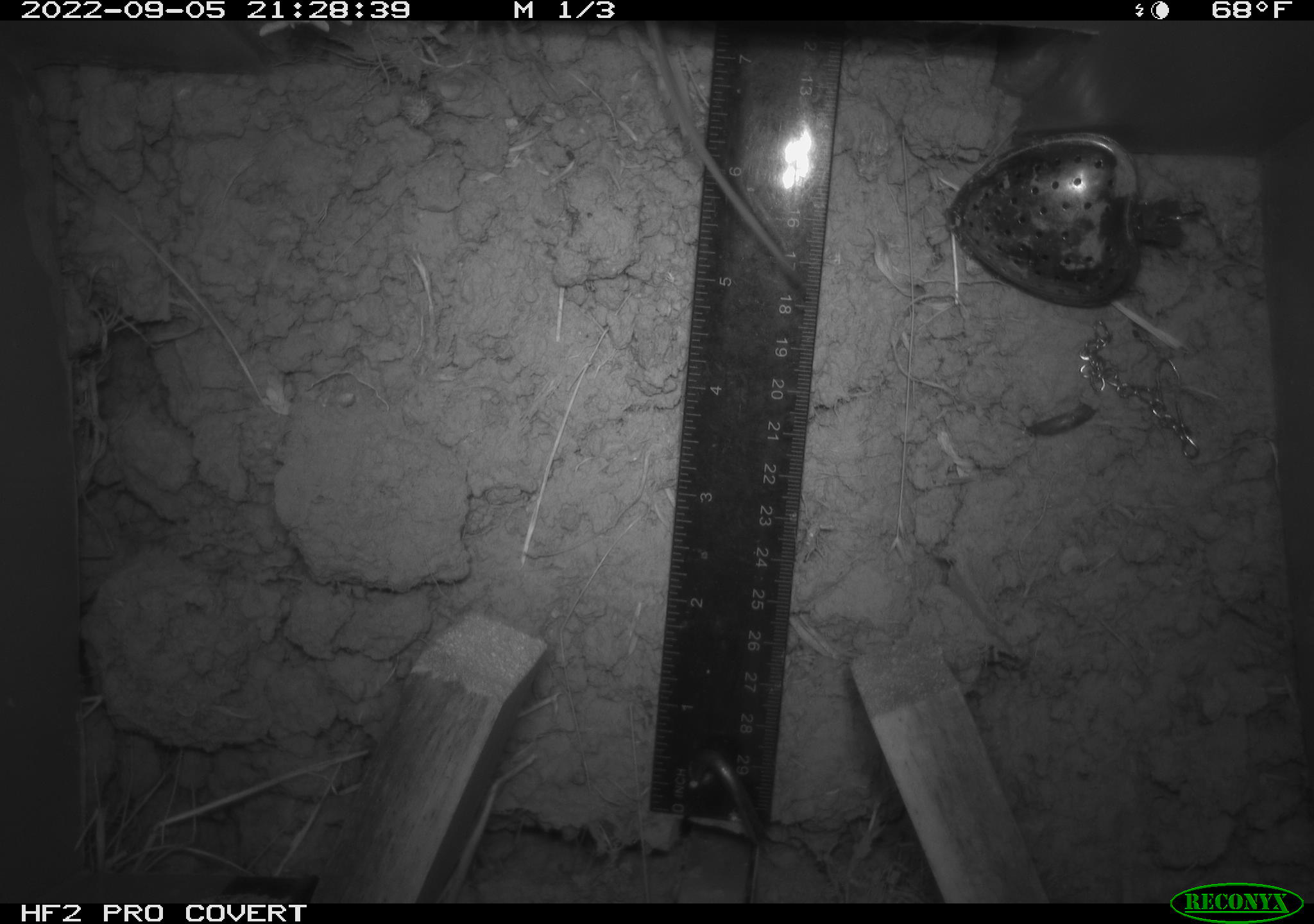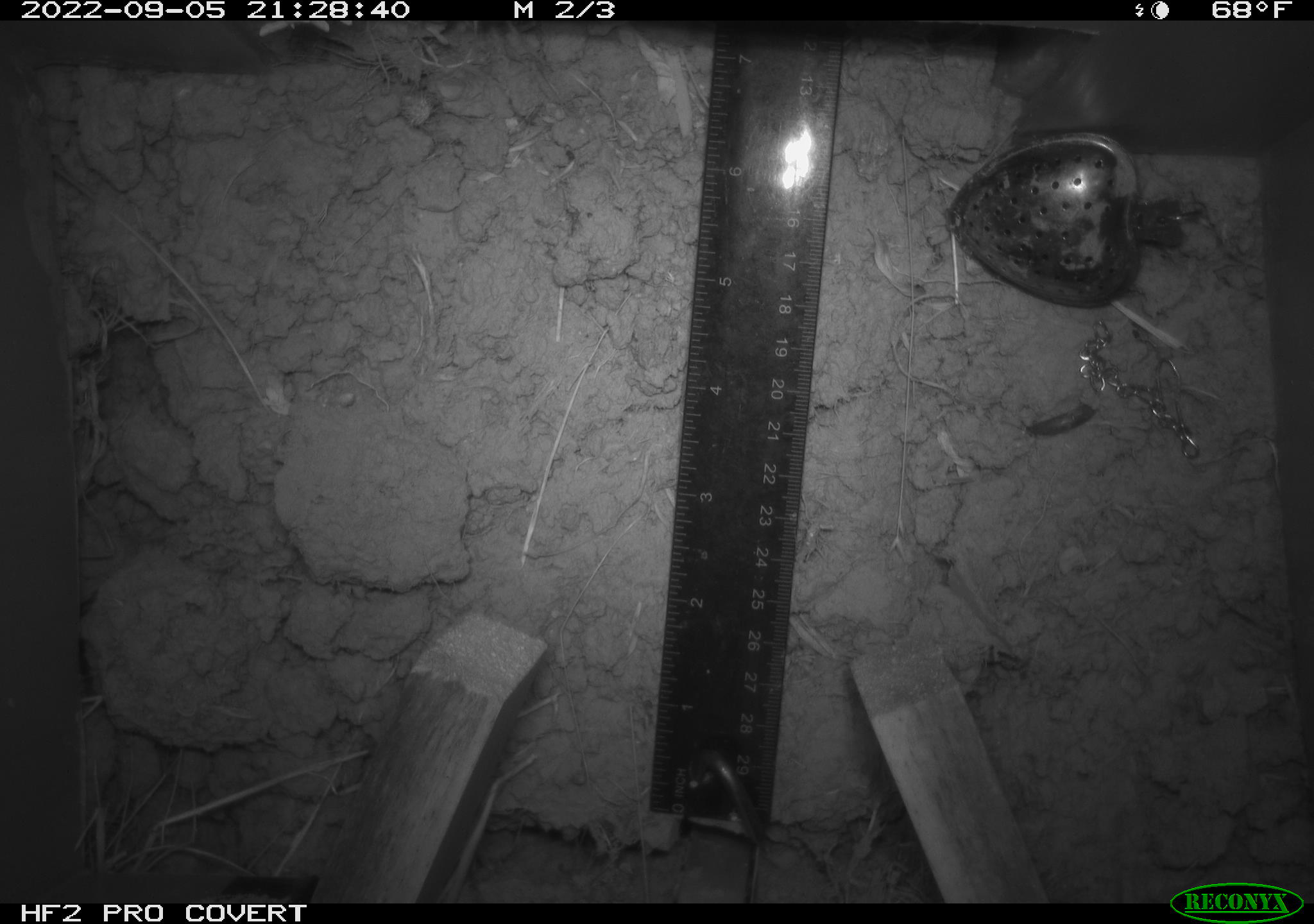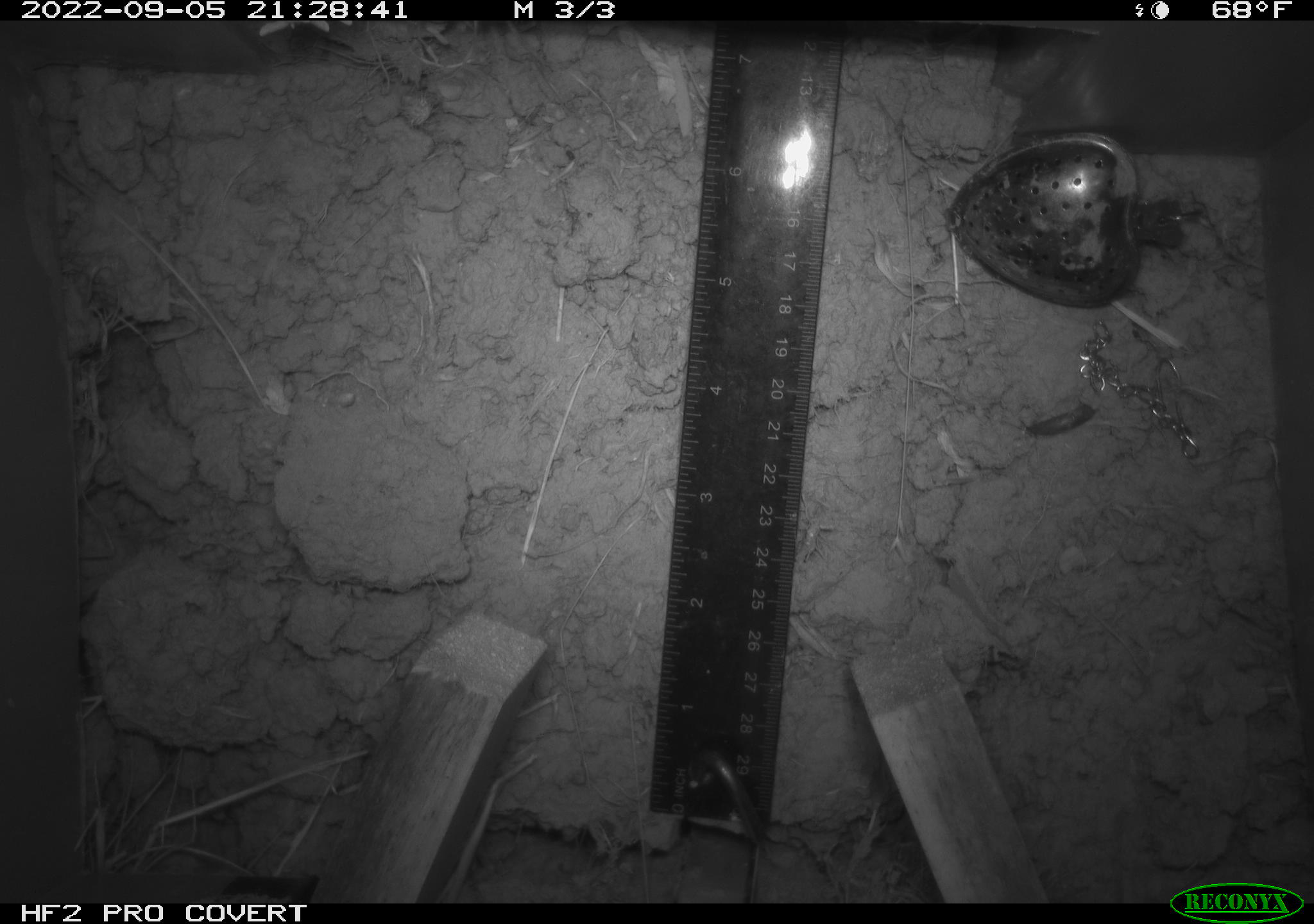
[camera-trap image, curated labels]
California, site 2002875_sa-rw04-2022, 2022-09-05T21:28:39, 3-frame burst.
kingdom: Animalia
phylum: Chordata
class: Mammalia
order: Rodentia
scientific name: Rodentia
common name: mouse species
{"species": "mouse species (Rodentia)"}